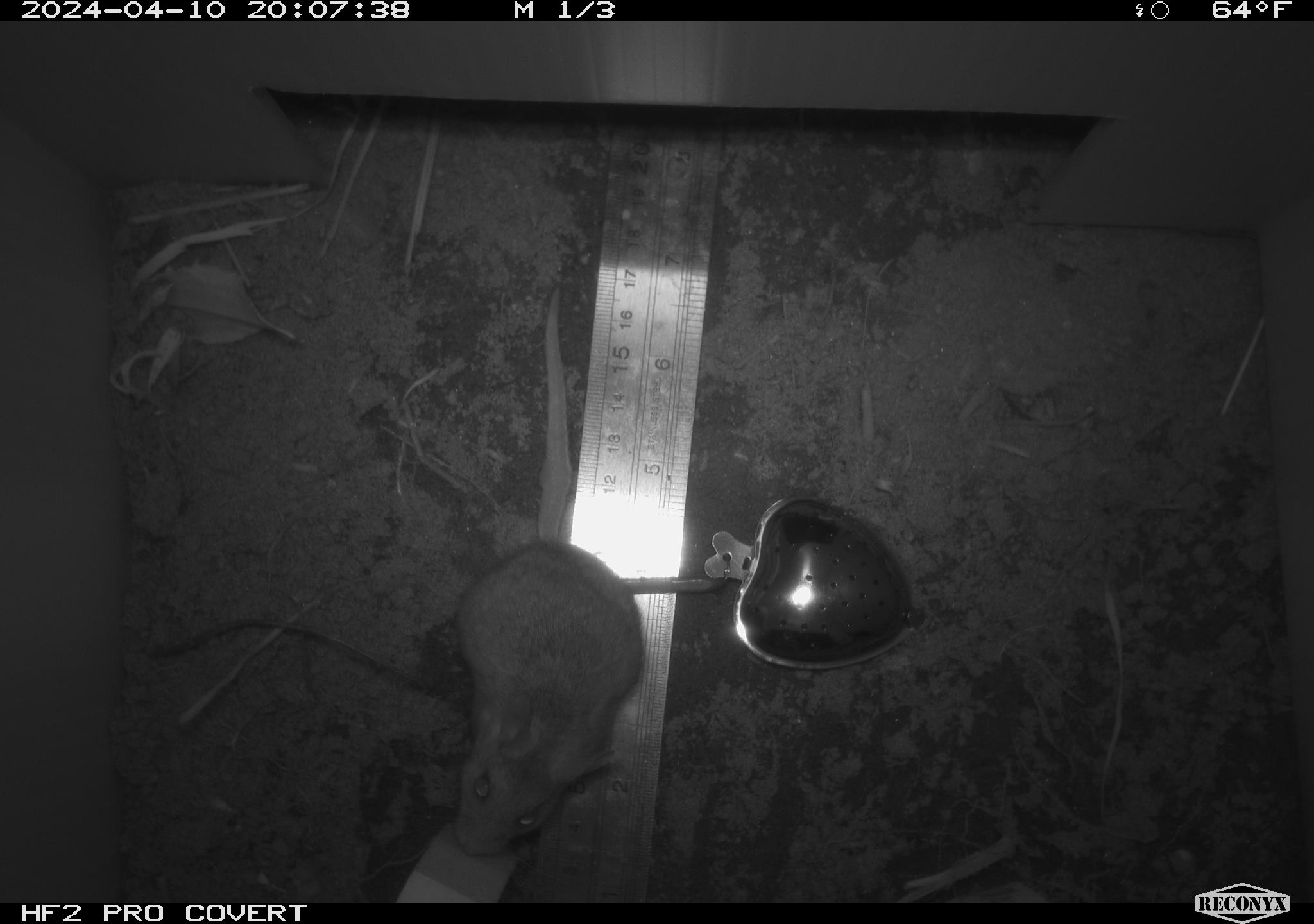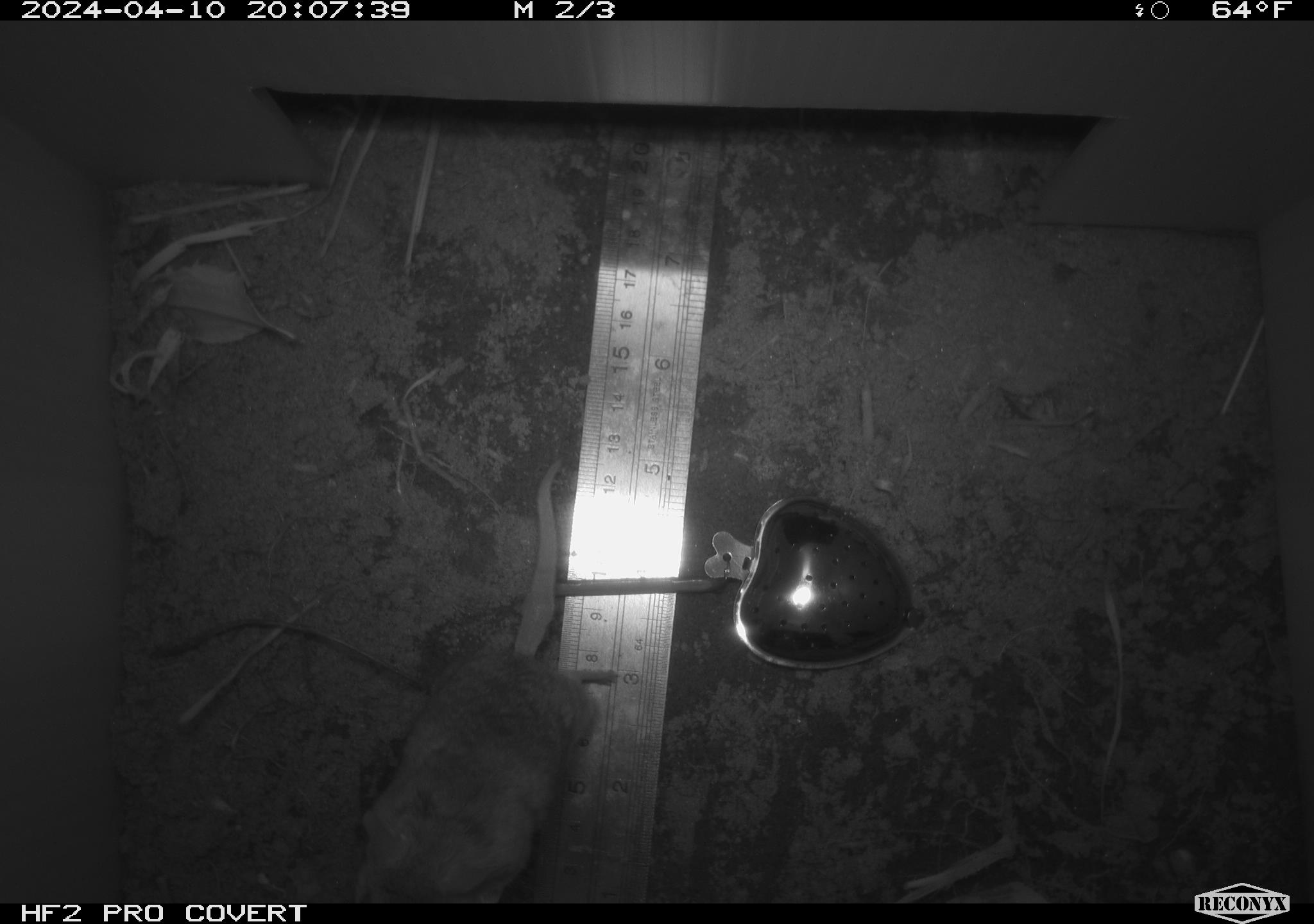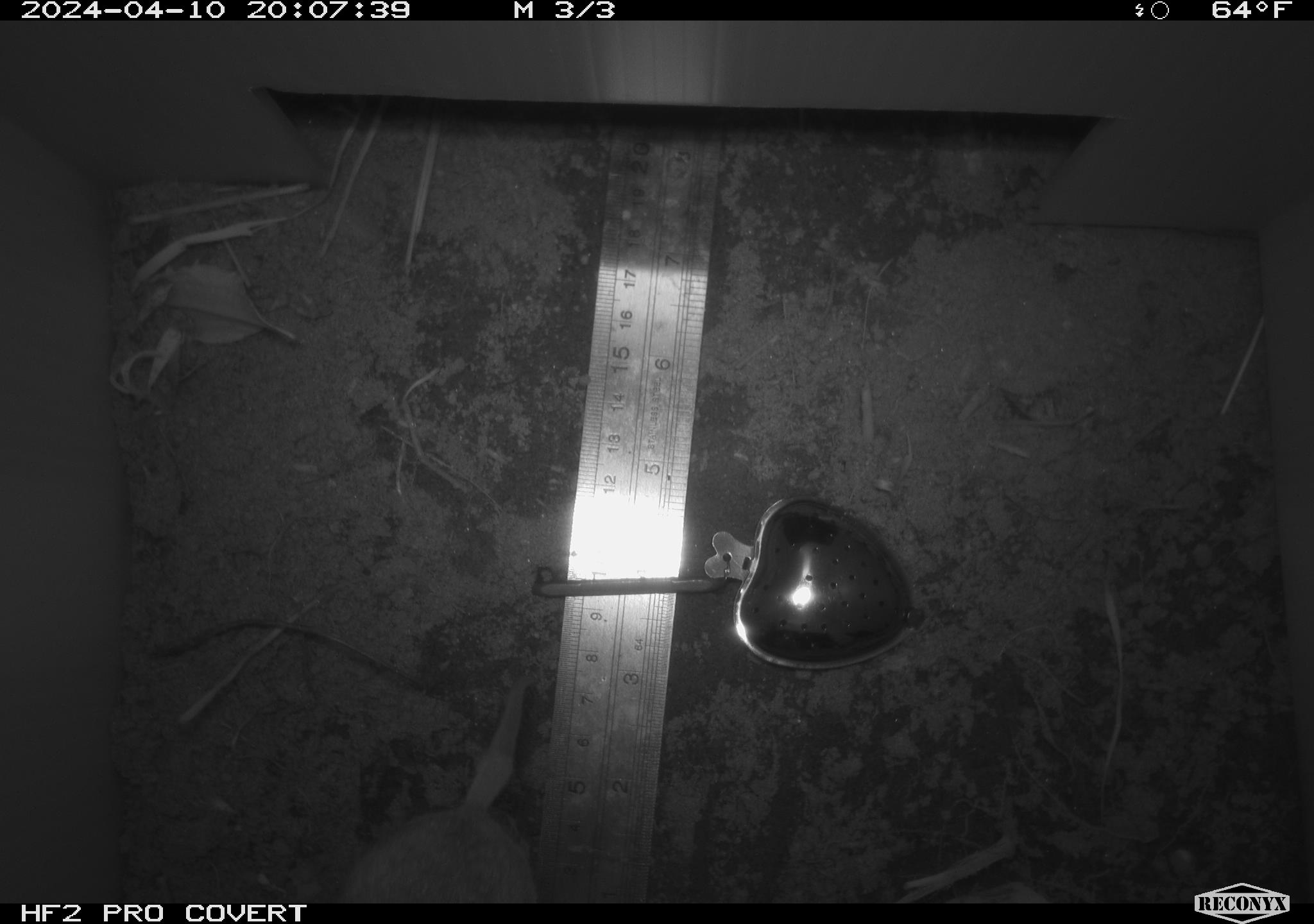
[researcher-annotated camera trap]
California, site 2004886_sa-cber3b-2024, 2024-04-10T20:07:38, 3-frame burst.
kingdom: Animalia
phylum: Chordata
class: Mammalia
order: Rodentia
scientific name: Rodentia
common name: mouse species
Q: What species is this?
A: Mouse species (Rodentia).